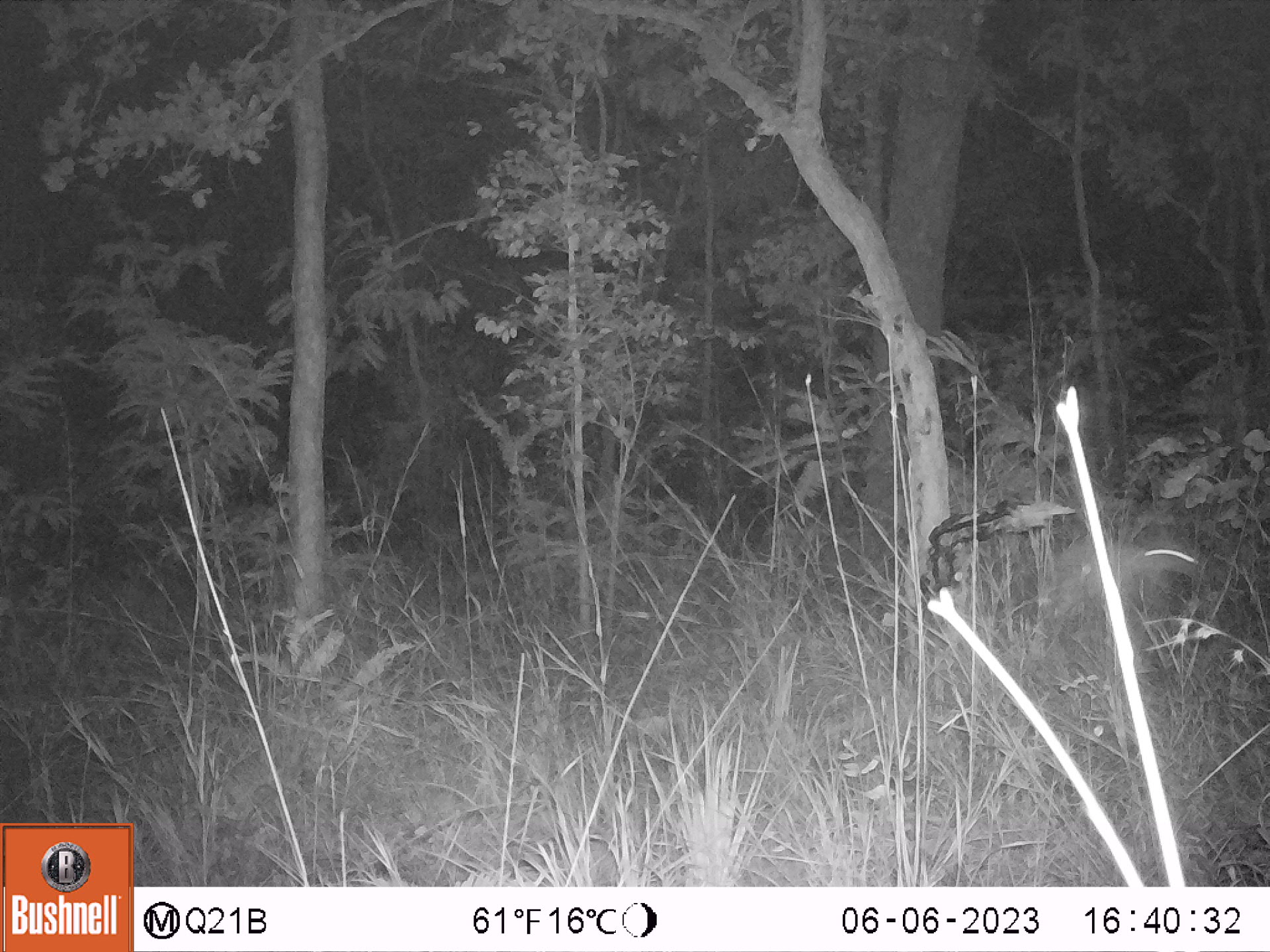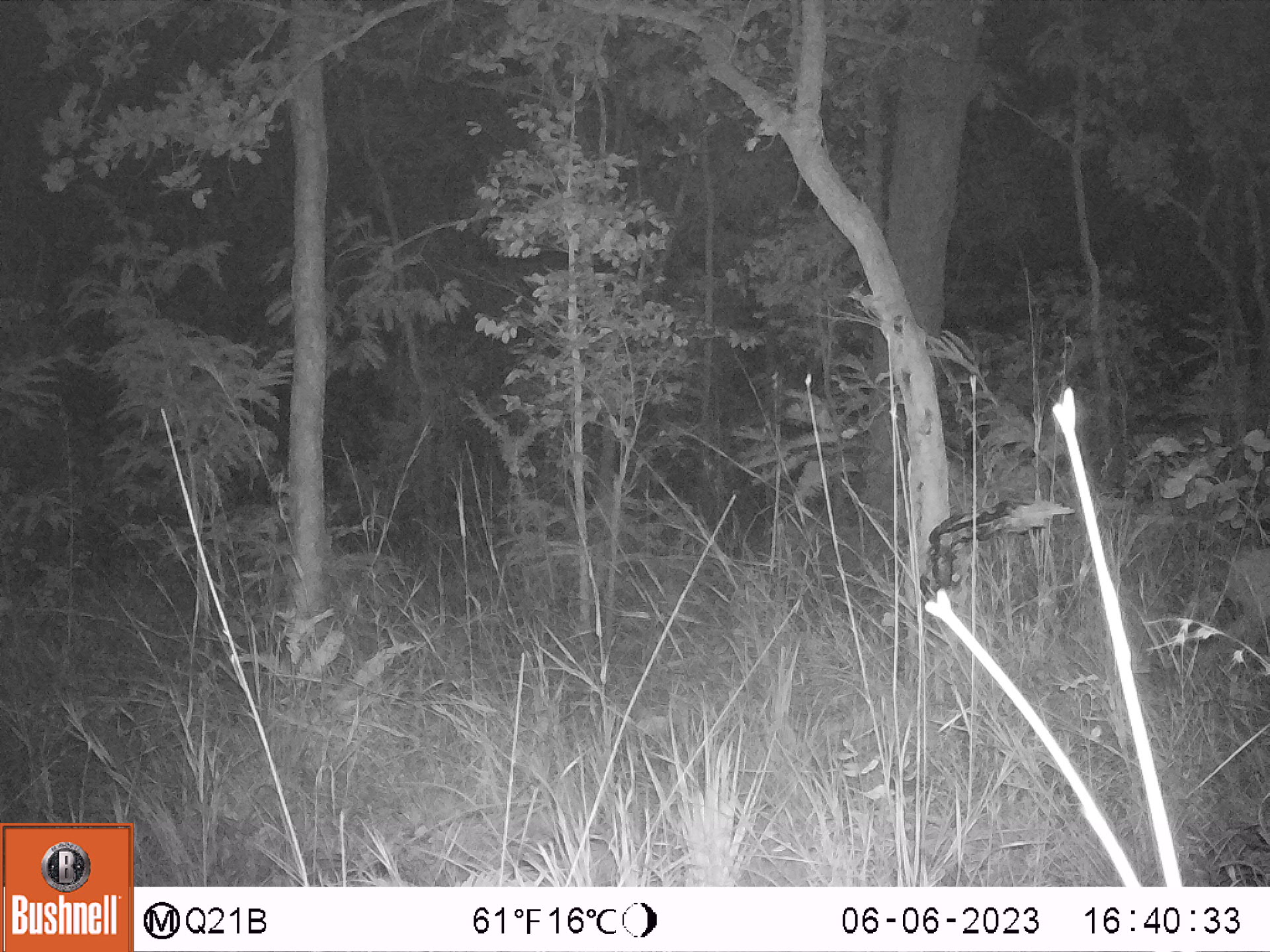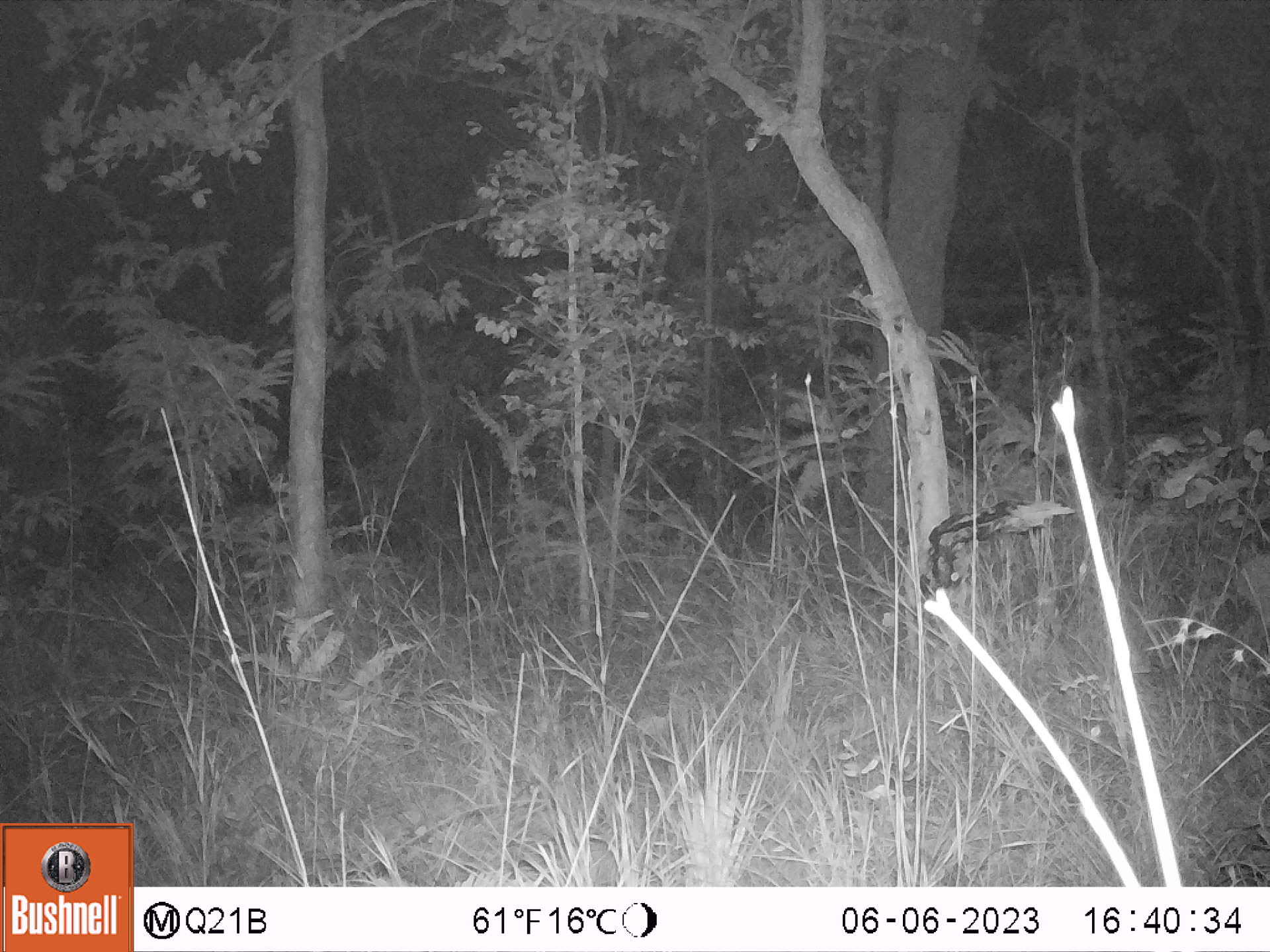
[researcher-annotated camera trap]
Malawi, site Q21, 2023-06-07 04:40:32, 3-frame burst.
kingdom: Animalia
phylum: Chordata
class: Mammalia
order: Artiodactyla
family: Bovidae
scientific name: Antilopinae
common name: small antelope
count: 1